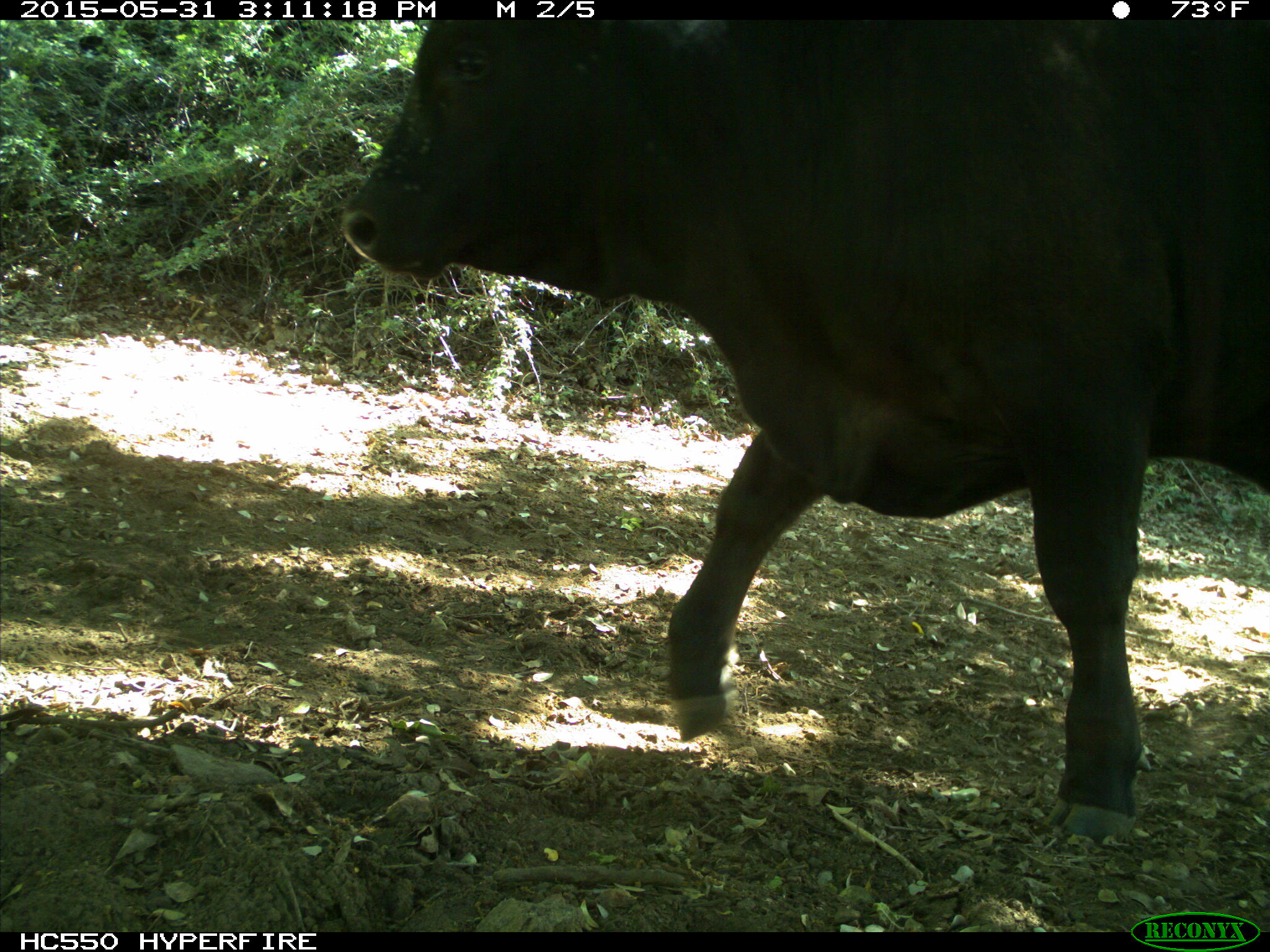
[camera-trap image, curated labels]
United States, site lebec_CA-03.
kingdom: Animalia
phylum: Chordata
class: Mammalia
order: Artiodactyla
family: Bovidae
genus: Bos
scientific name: Bos taurus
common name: domestic cow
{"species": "Bos taurus (domestic cow)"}